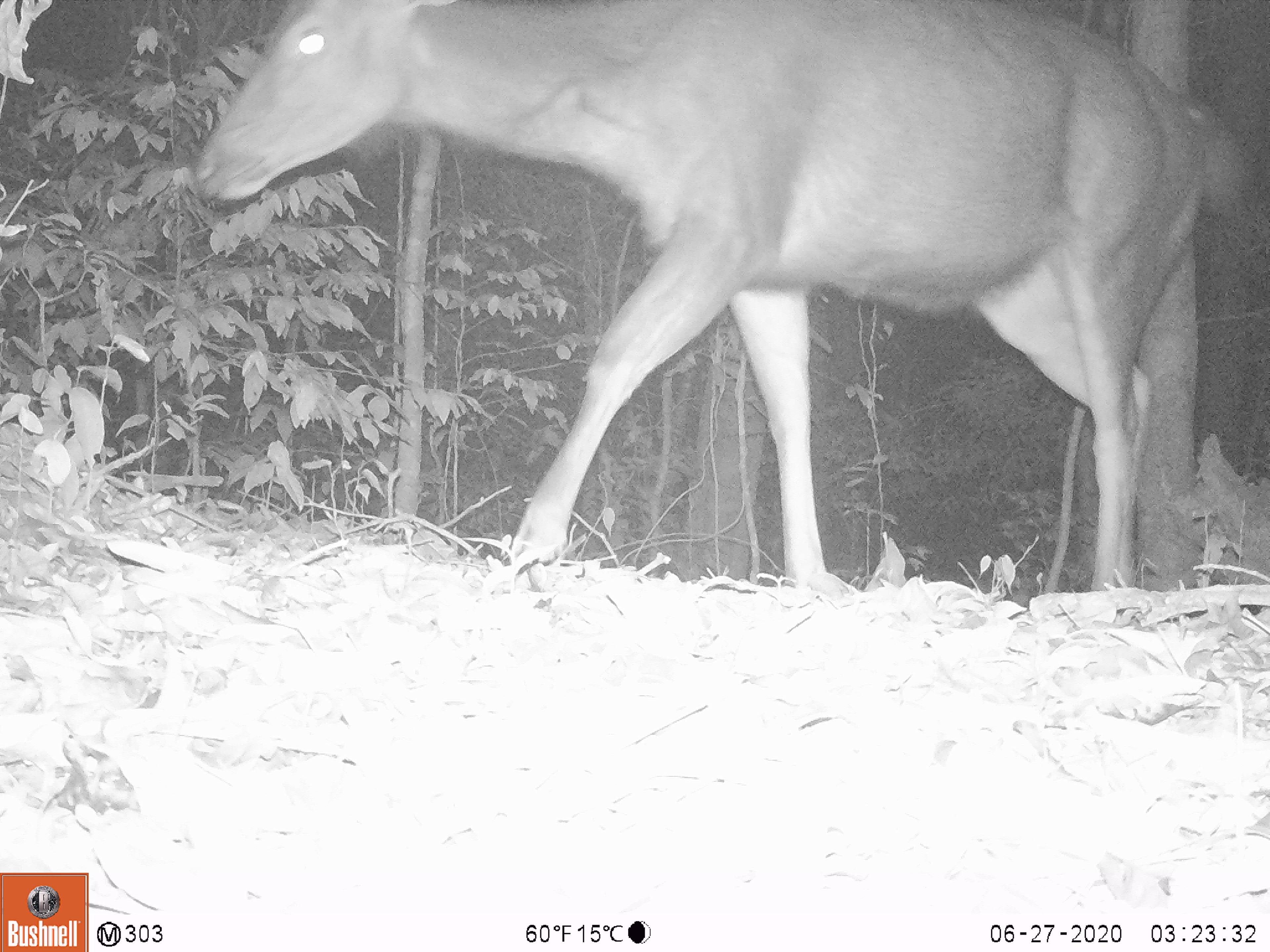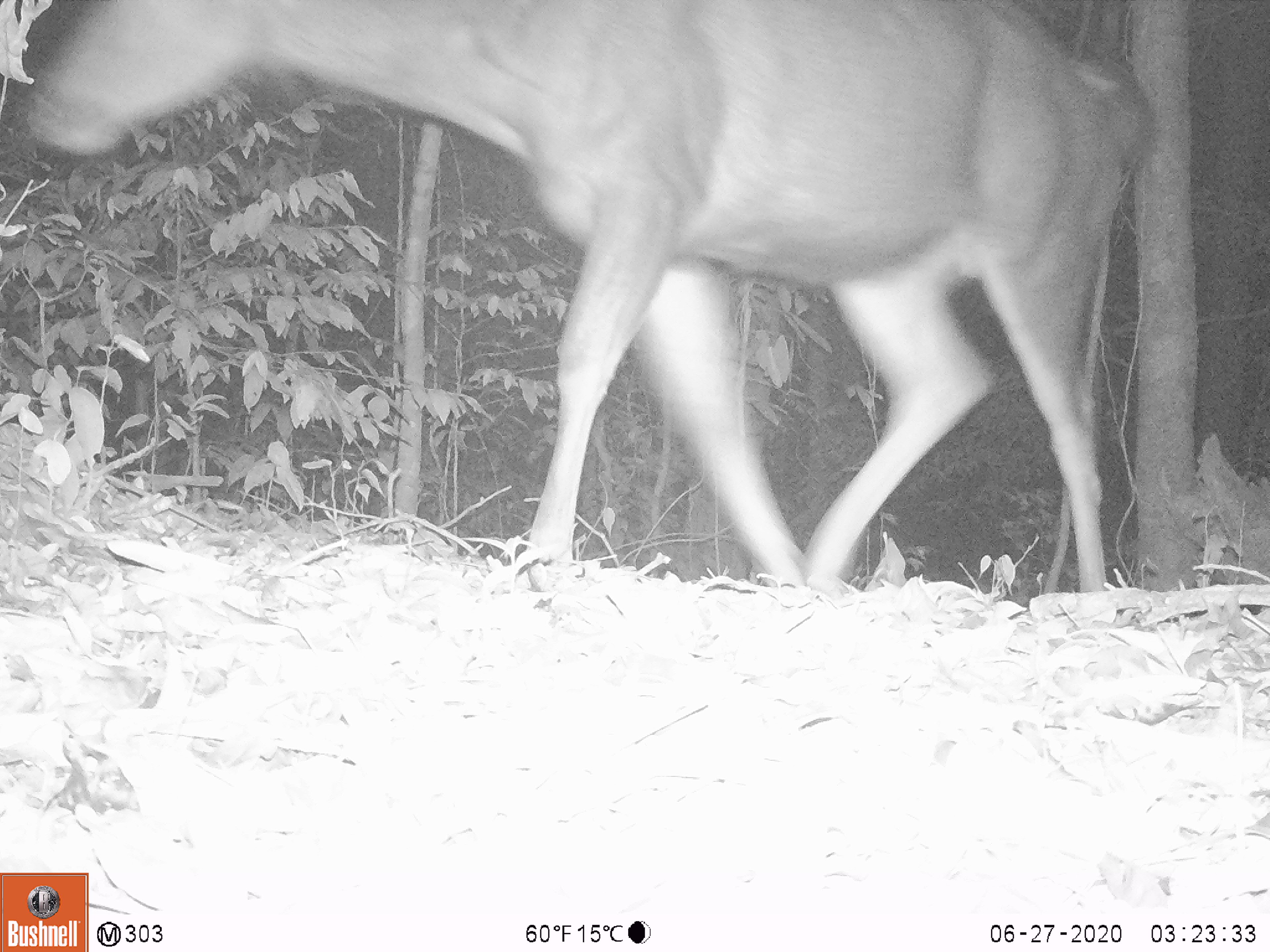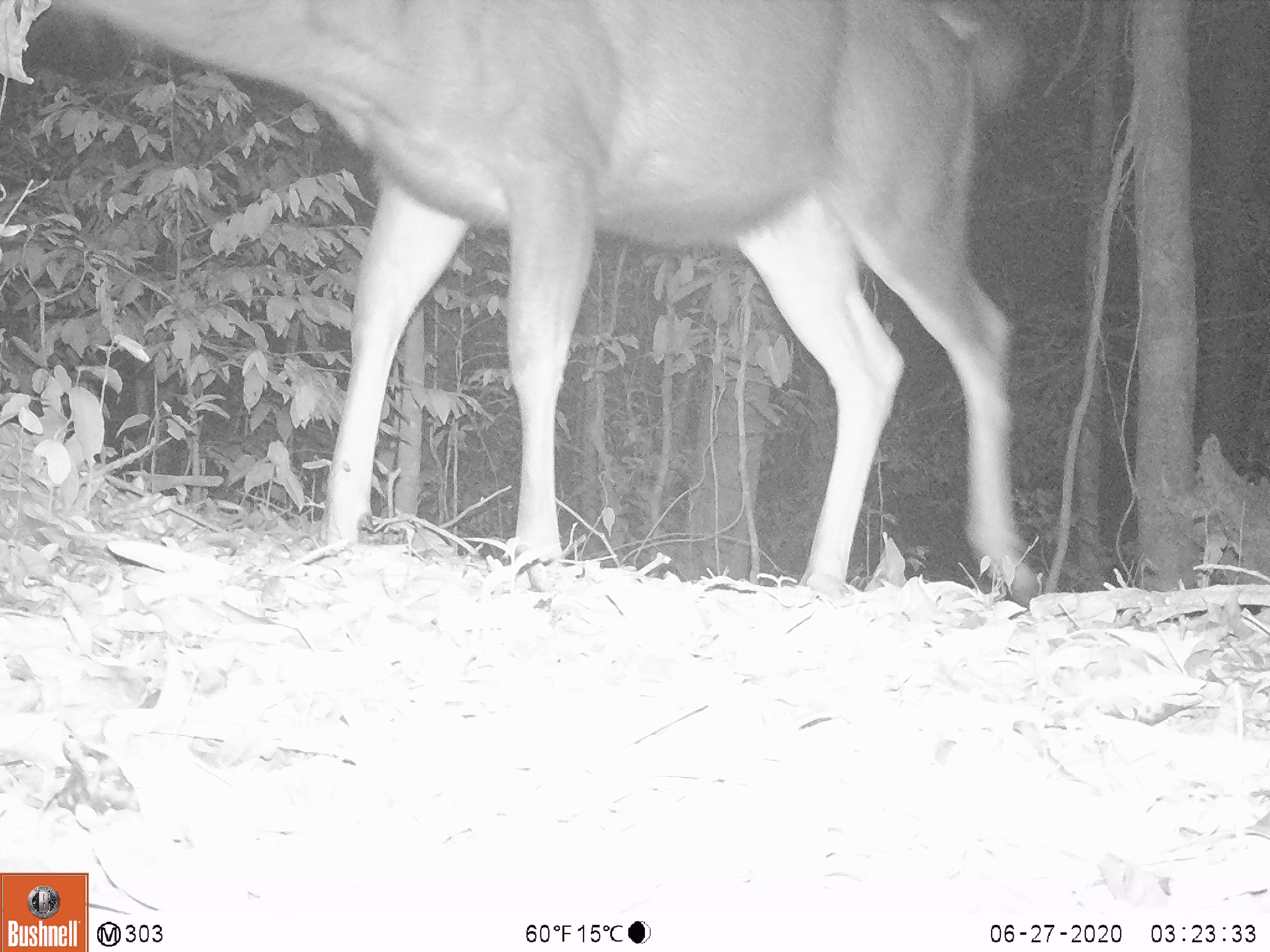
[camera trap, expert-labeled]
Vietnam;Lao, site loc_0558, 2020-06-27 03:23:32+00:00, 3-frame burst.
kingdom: Animalia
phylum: Chordata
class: Mammalia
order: Artiodactyla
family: Cervidae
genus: Rusa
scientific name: Rusa unicolor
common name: sambar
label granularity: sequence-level